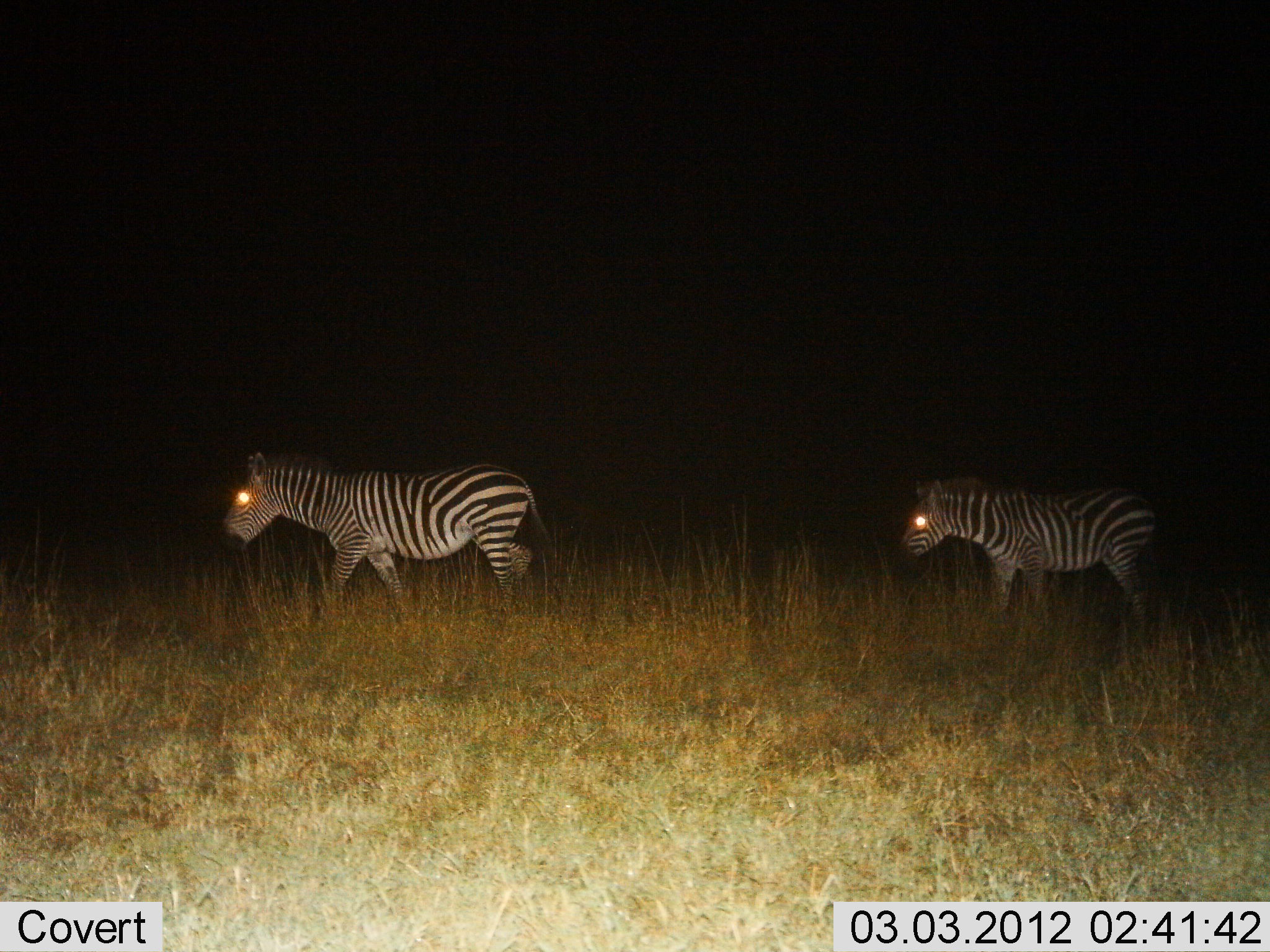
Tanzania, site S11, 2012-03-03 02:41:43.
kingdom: Animalia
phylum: Chordata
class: Mammalia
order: Perissodactyla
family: Equidae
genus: Equus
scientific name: Equus quagga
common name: plains zebra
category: zebra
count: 2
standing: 25%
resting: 0%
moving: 81%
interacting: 0%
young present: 12%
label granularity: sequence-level